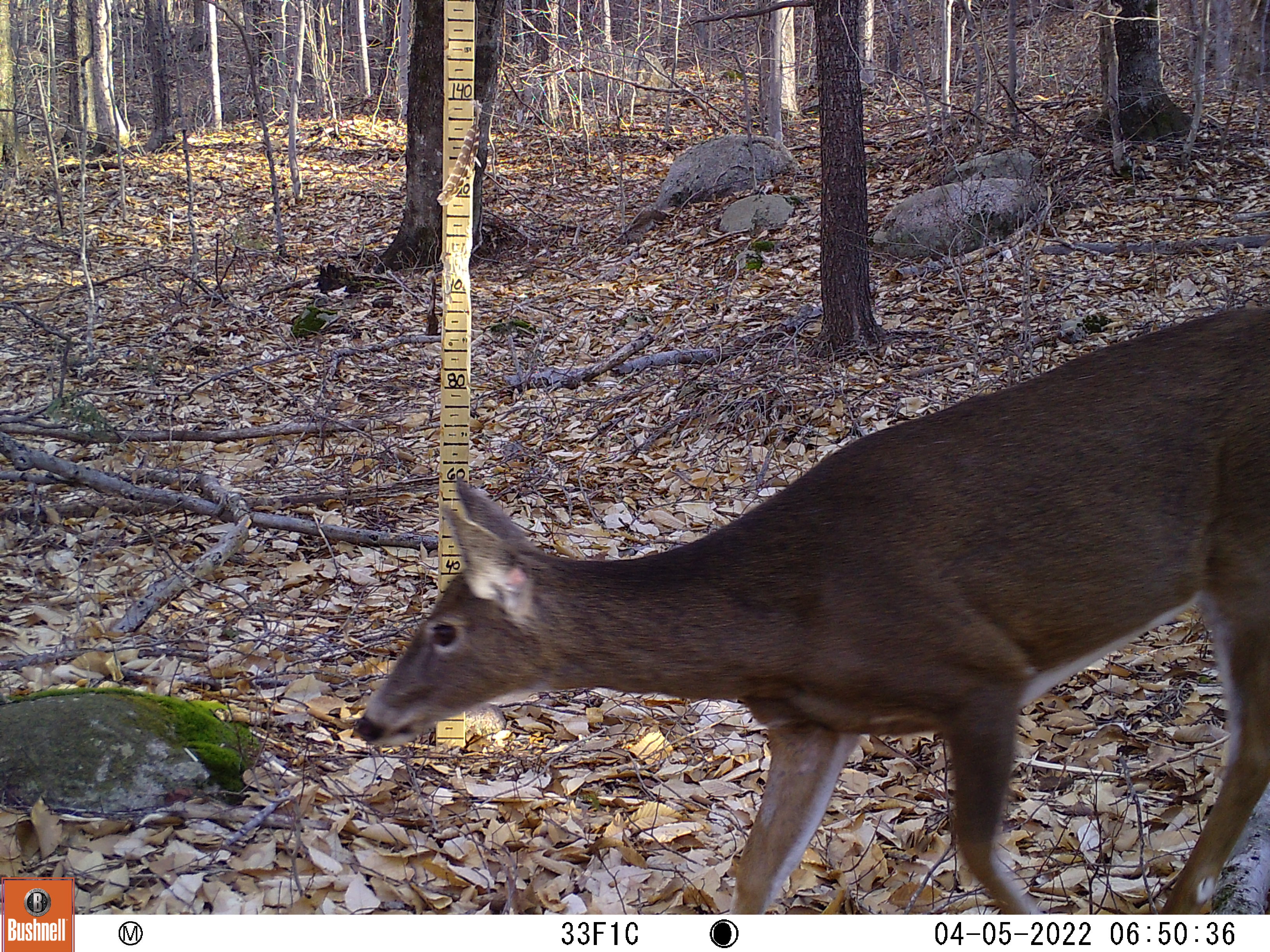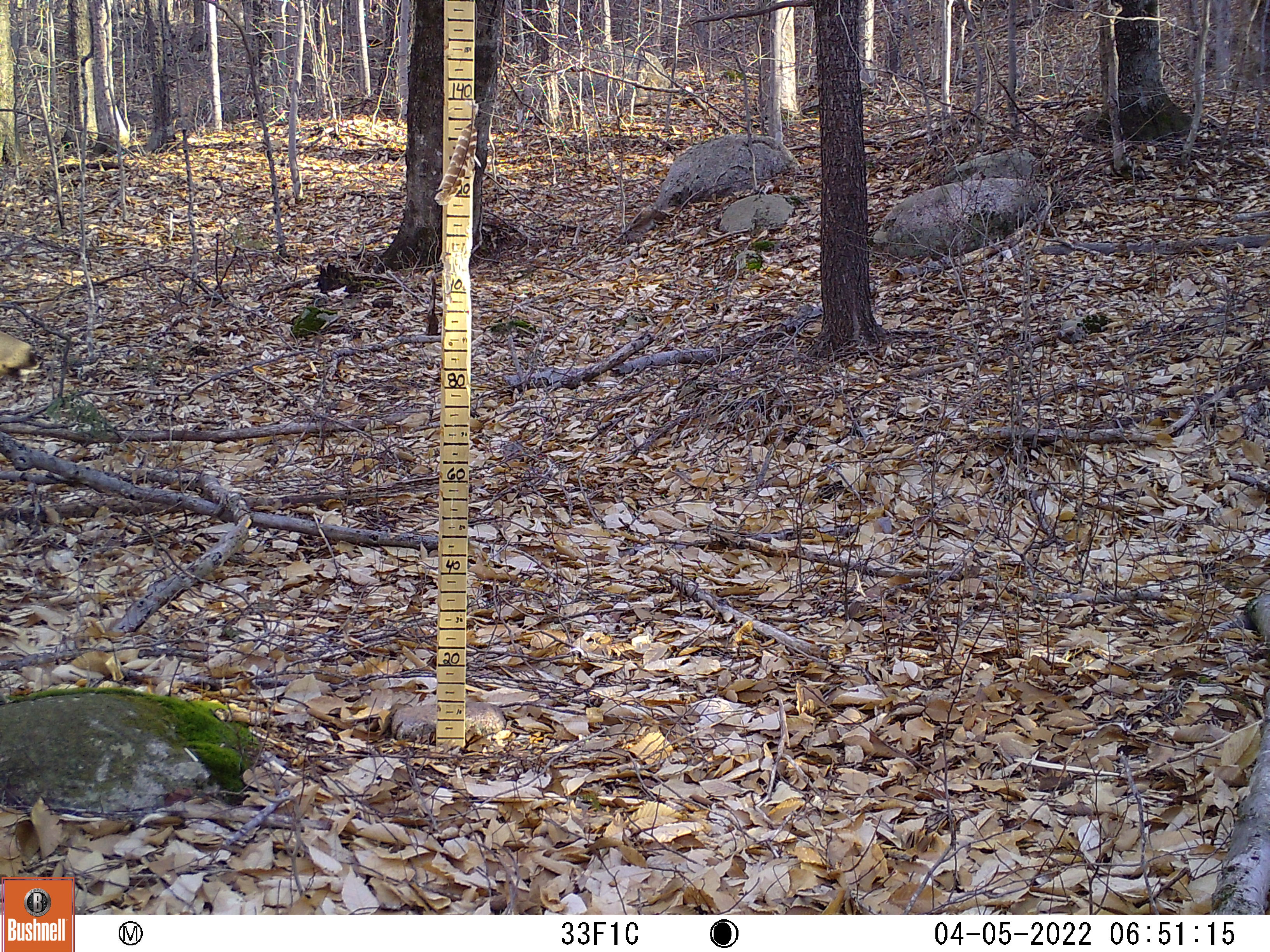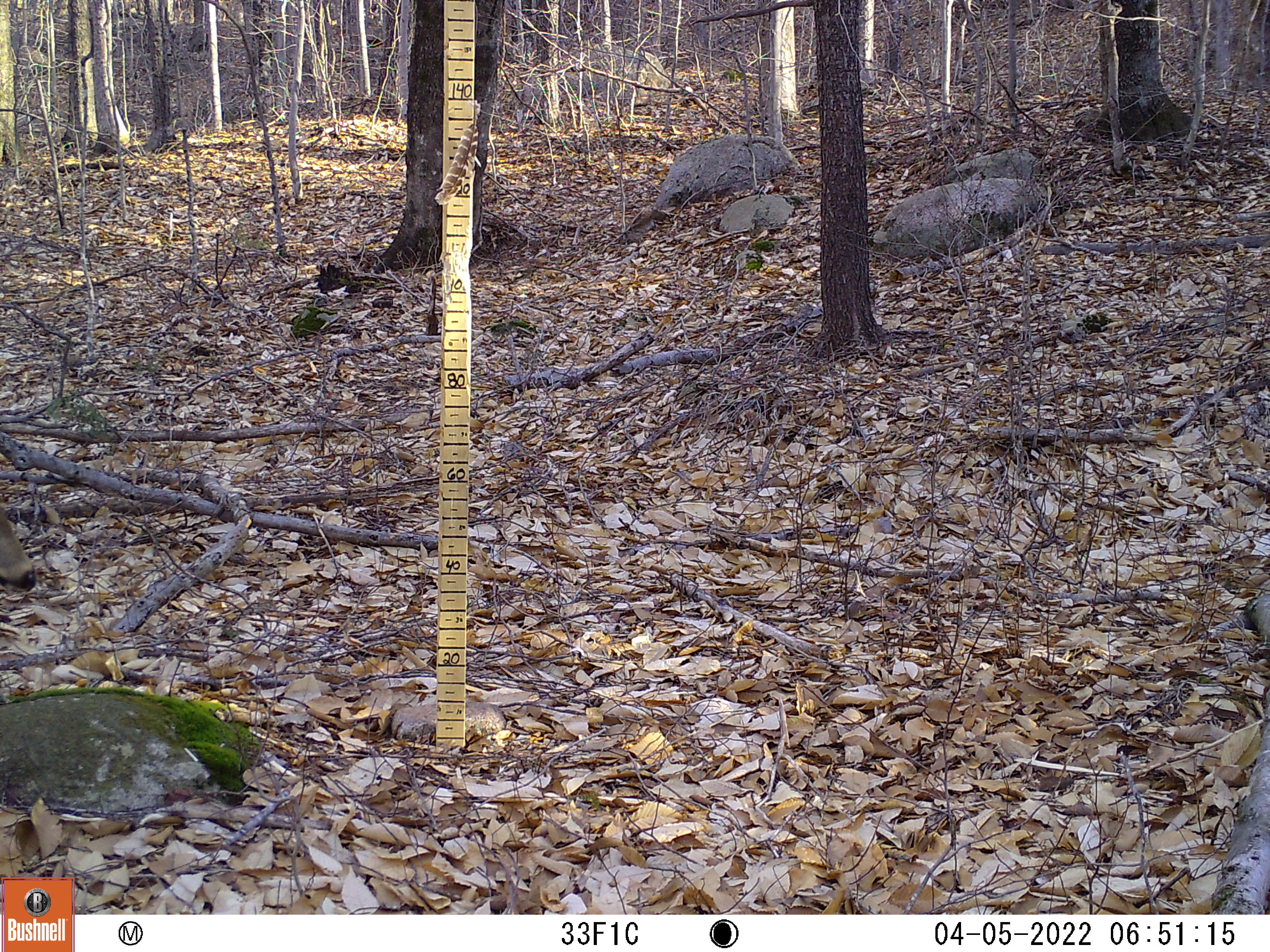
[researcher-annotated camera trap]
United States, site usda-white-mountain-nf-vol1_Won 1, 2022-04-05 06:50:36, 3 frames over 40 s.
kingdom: Animalia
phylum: Chordata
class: Mammalia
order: Artiodactyla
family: Cervidae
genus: Odocoileus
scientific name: Odocoileus virginianus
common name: white-tailed deer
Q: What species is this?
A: White-tailed deer (Odocoileus virginianus).